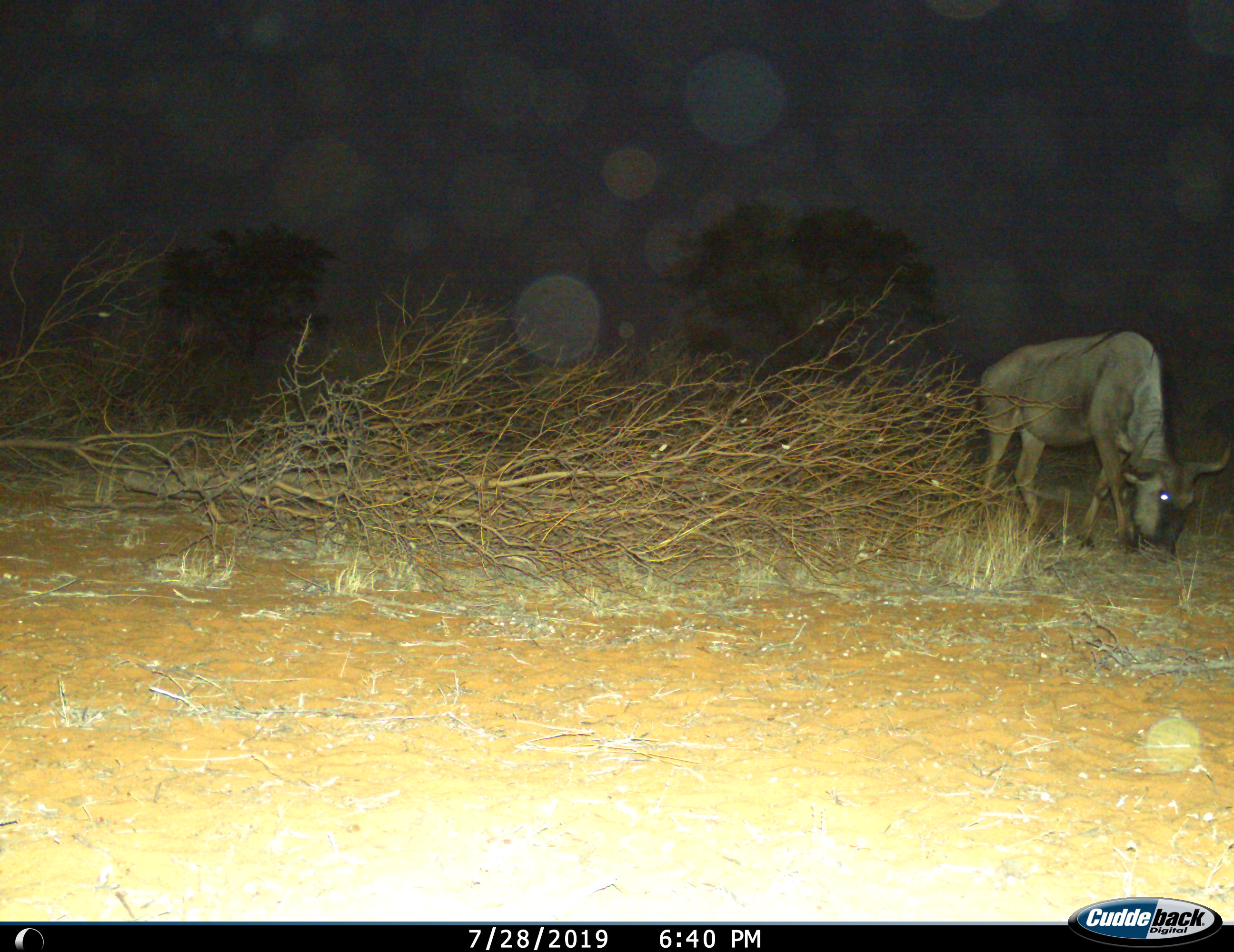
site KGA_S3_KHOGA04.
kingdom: Animalia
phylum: Chordata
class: Mammalia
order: Artiodactyla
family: Bovidae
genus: Connochaetes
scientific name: Connochaetes taurinus taurinus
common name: blue wildebeest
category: wildebeestblue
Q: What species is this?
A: Wildebeestblue (blue wildebeest) (Connochaetes taurinus taurinus).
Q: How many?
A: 1.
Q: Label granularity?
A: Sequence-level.